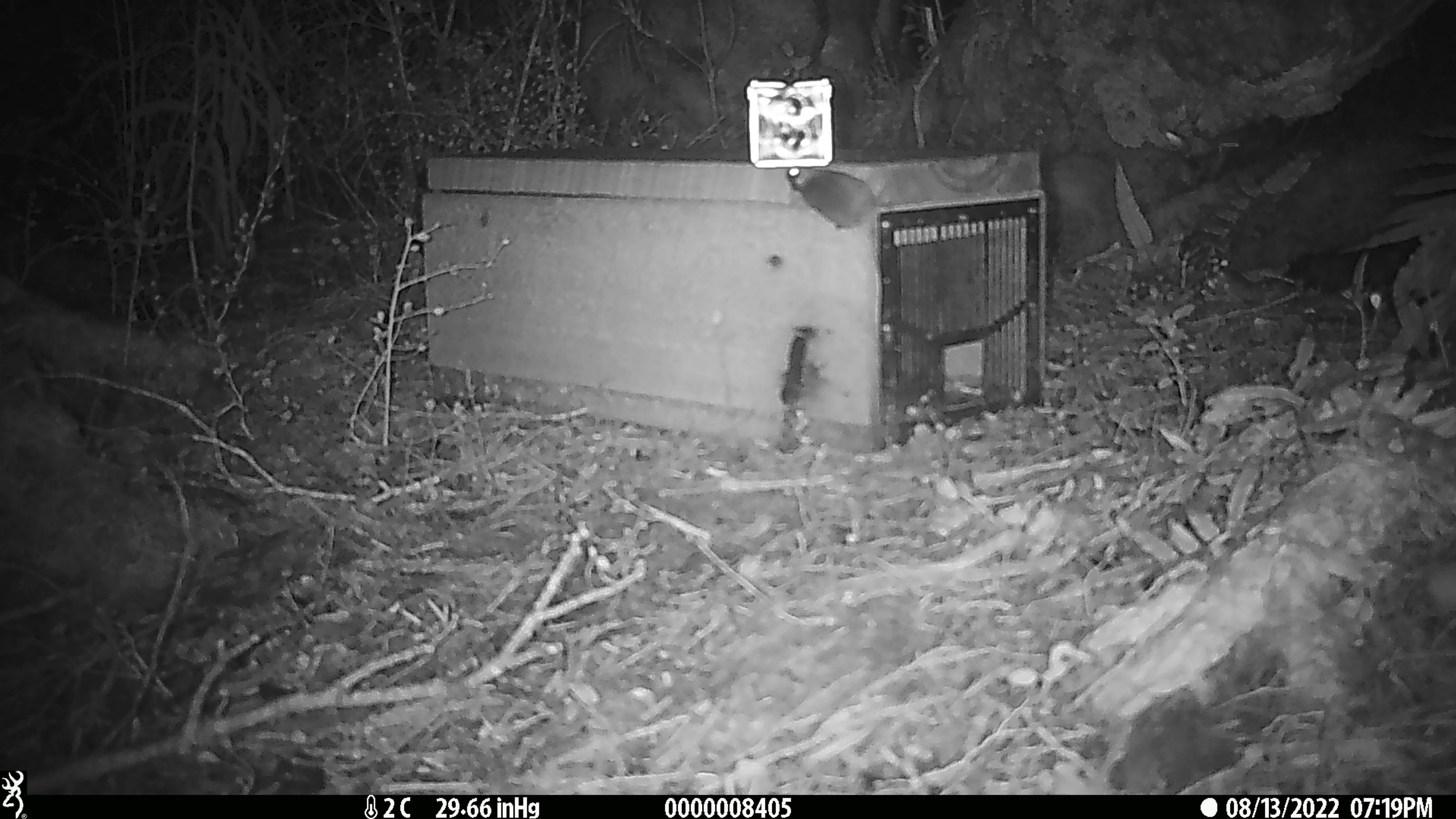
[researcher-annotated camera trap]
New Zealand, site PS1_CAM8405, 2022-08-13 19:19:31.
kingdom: Animalia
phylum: Chordata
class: Mammalia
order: Rodentia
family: Muridae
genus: Mus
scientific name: Mus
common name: mouse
Mouse (Mus).